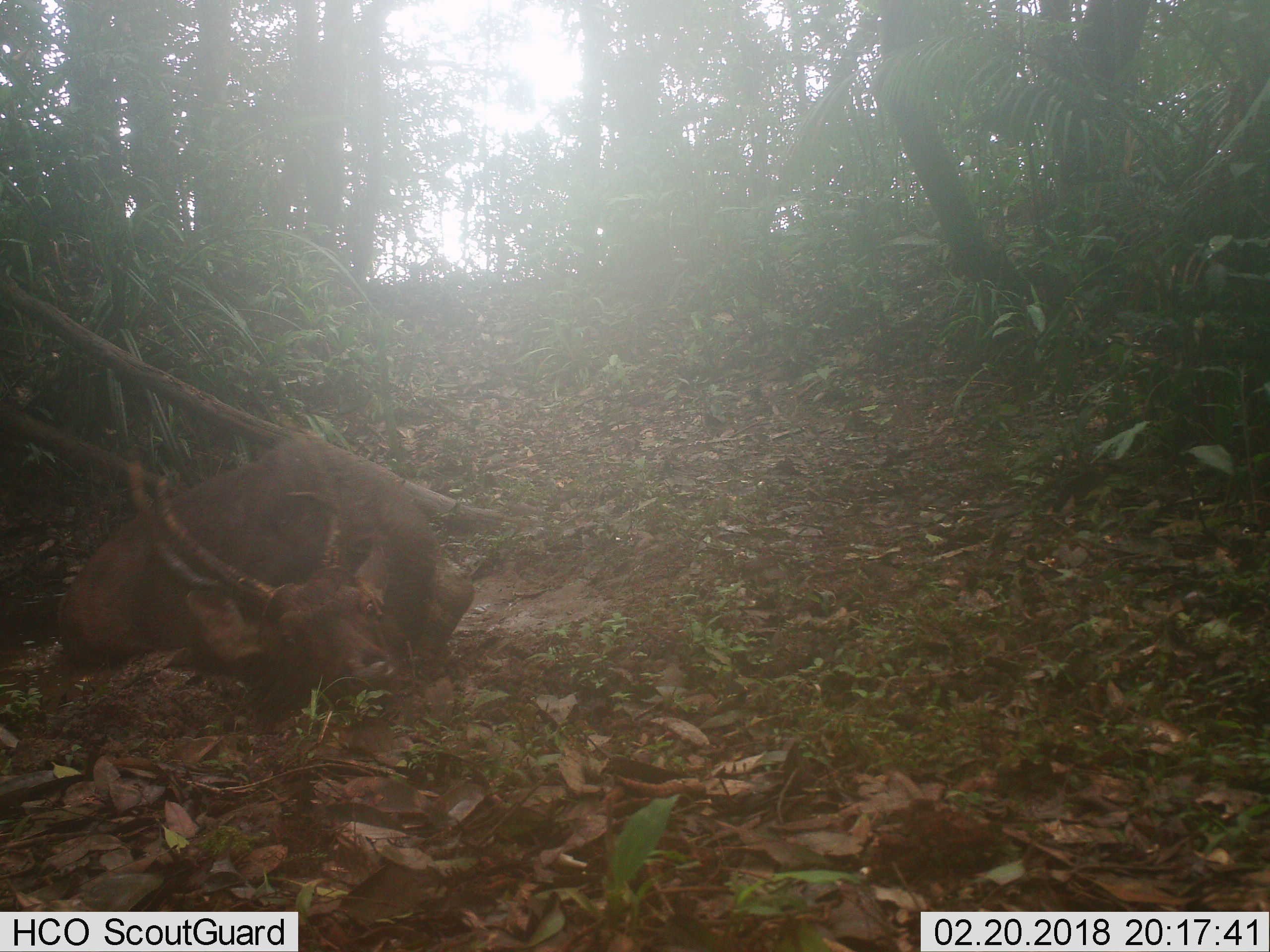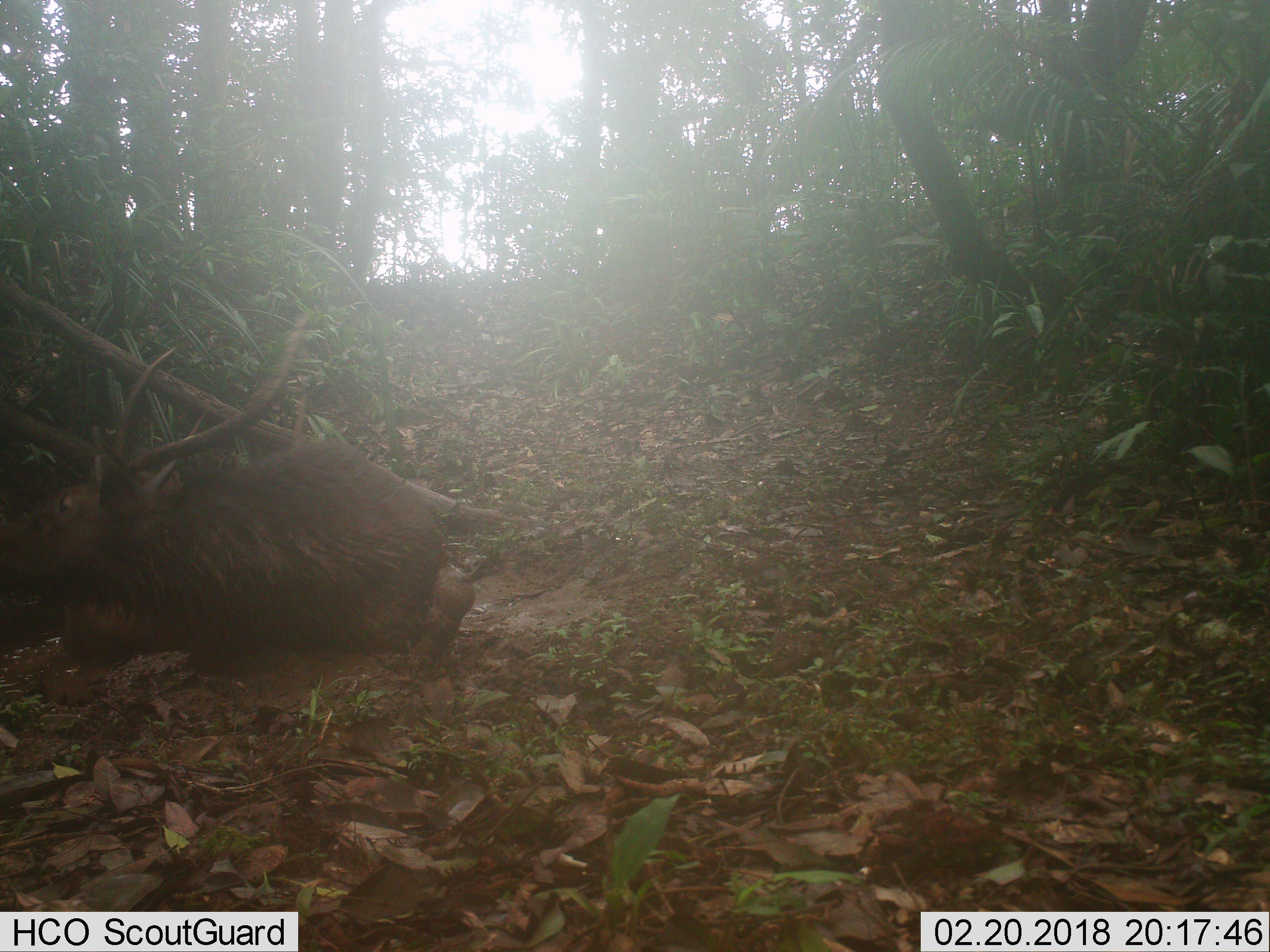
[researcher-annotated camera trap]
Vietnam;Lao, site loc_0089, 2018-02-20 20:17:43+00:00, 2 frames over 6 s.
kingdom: Animalia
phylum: Chordata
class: Mammalia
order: Artiodactyla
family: Cervidae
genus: Rusa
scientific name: Rusa unicolor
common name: sambar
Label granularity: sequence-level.